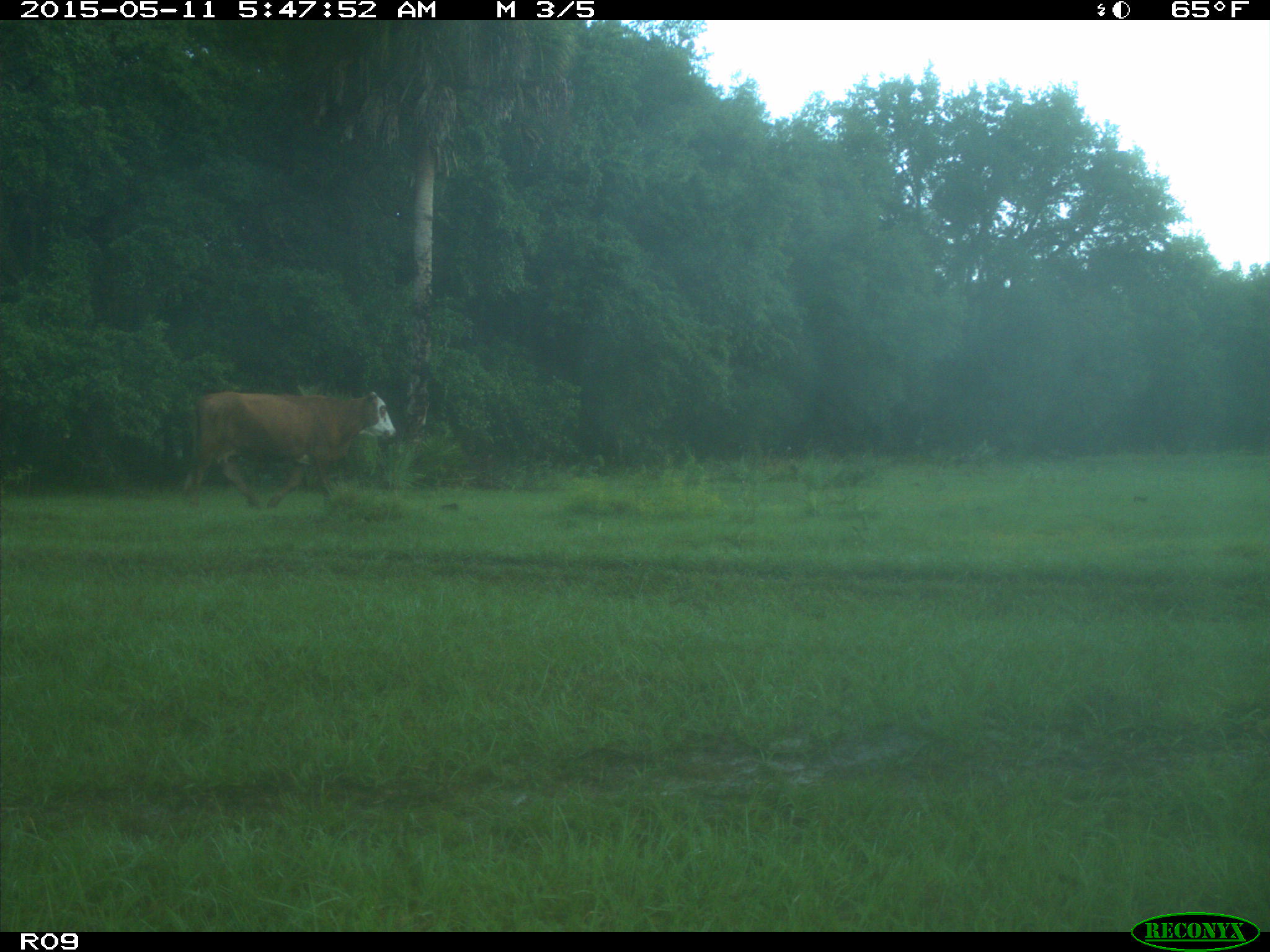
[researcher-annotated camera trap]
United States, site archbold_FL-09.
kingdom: Animalia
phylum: Chordata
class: Mammalia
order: Artiodactyla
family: Bovidae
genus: Bos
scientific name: Bos taurus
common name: domestic cow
Bos taurus (domestic cow).